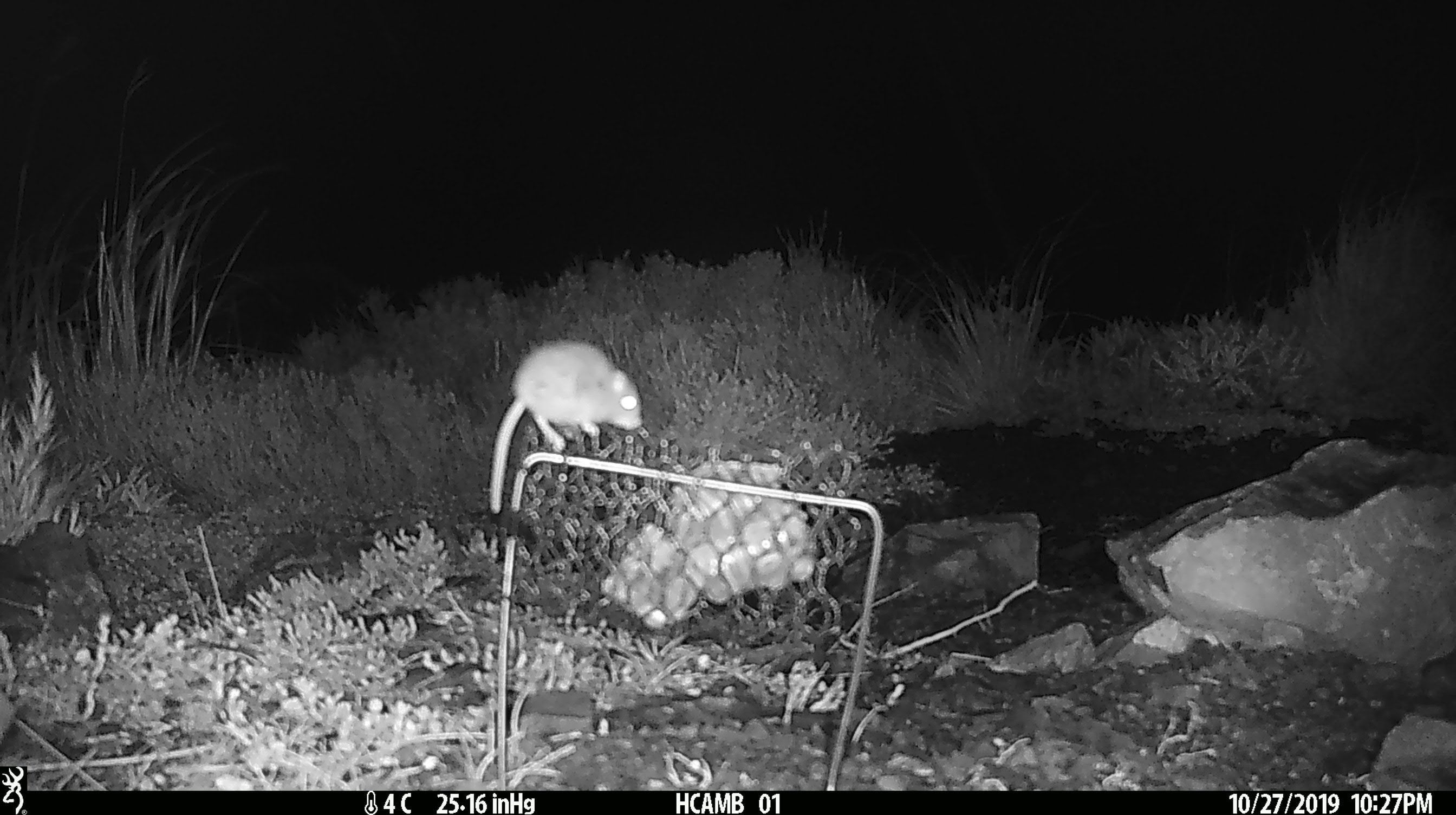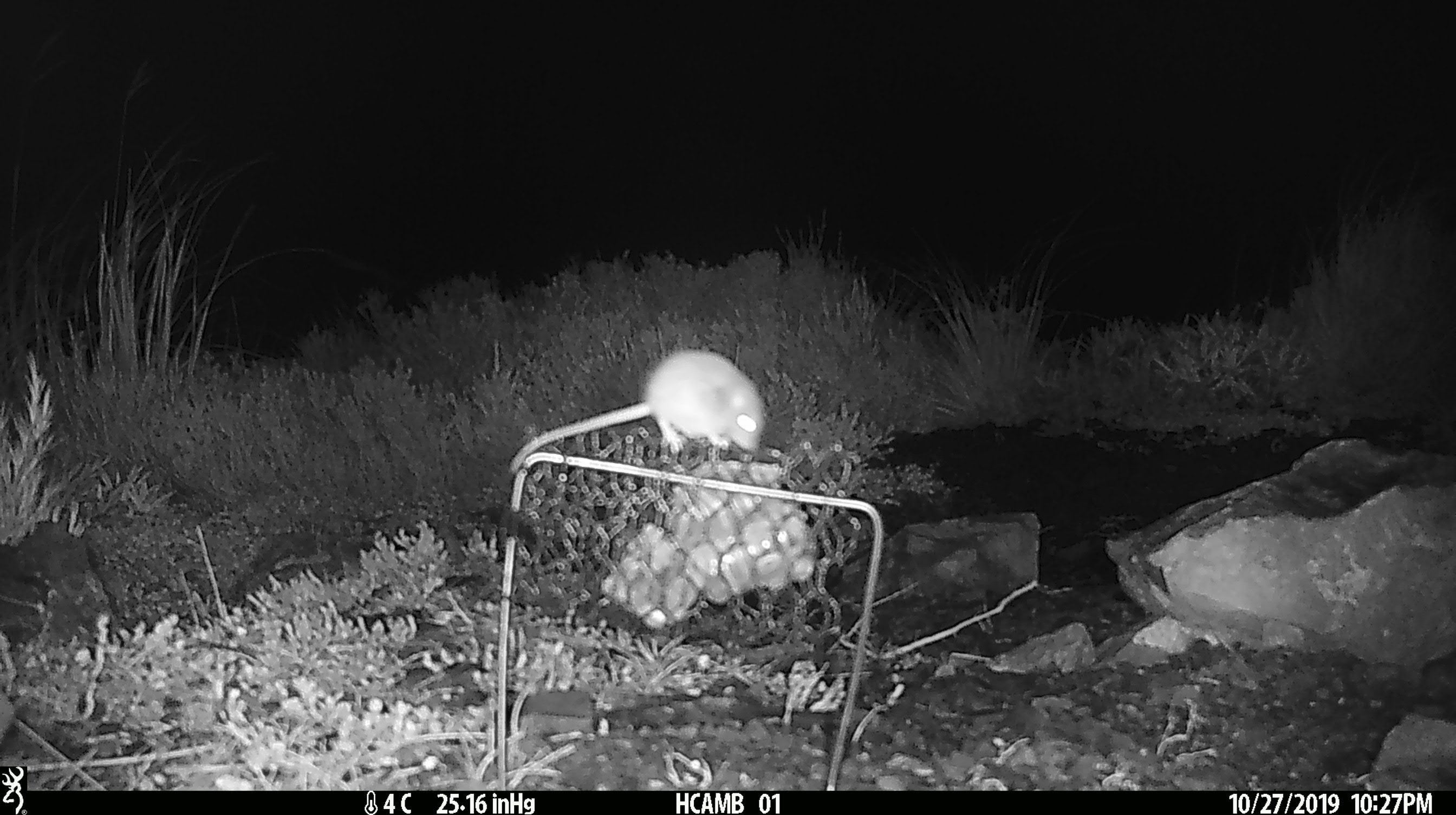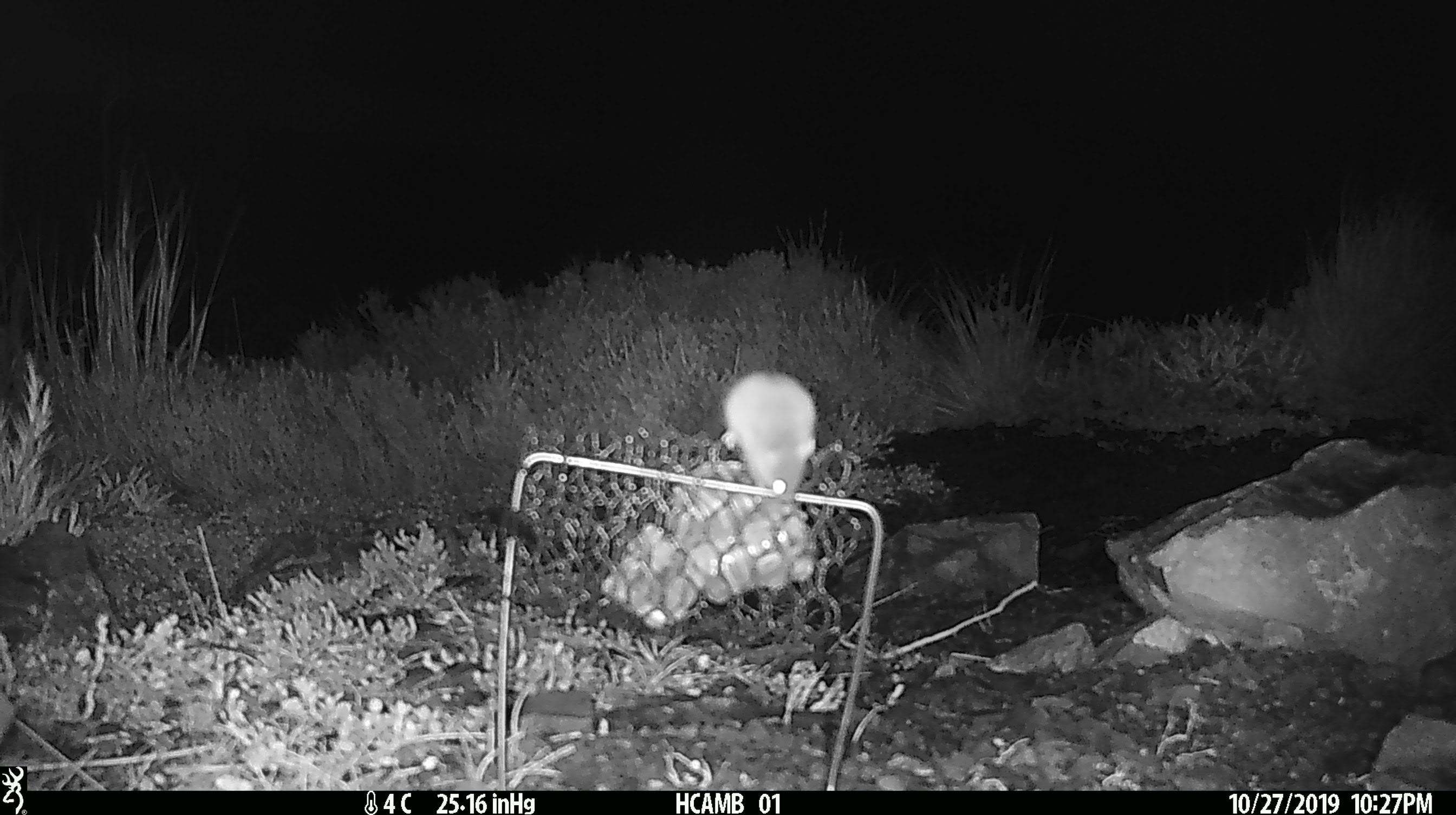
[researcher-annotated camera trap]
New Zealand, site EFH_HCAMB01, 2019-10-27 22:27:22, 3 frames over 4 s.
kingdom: Animalia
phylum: Chordata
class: Mammalia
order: Rodentia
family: Muridae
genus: Mus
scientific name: Mus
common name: mouse